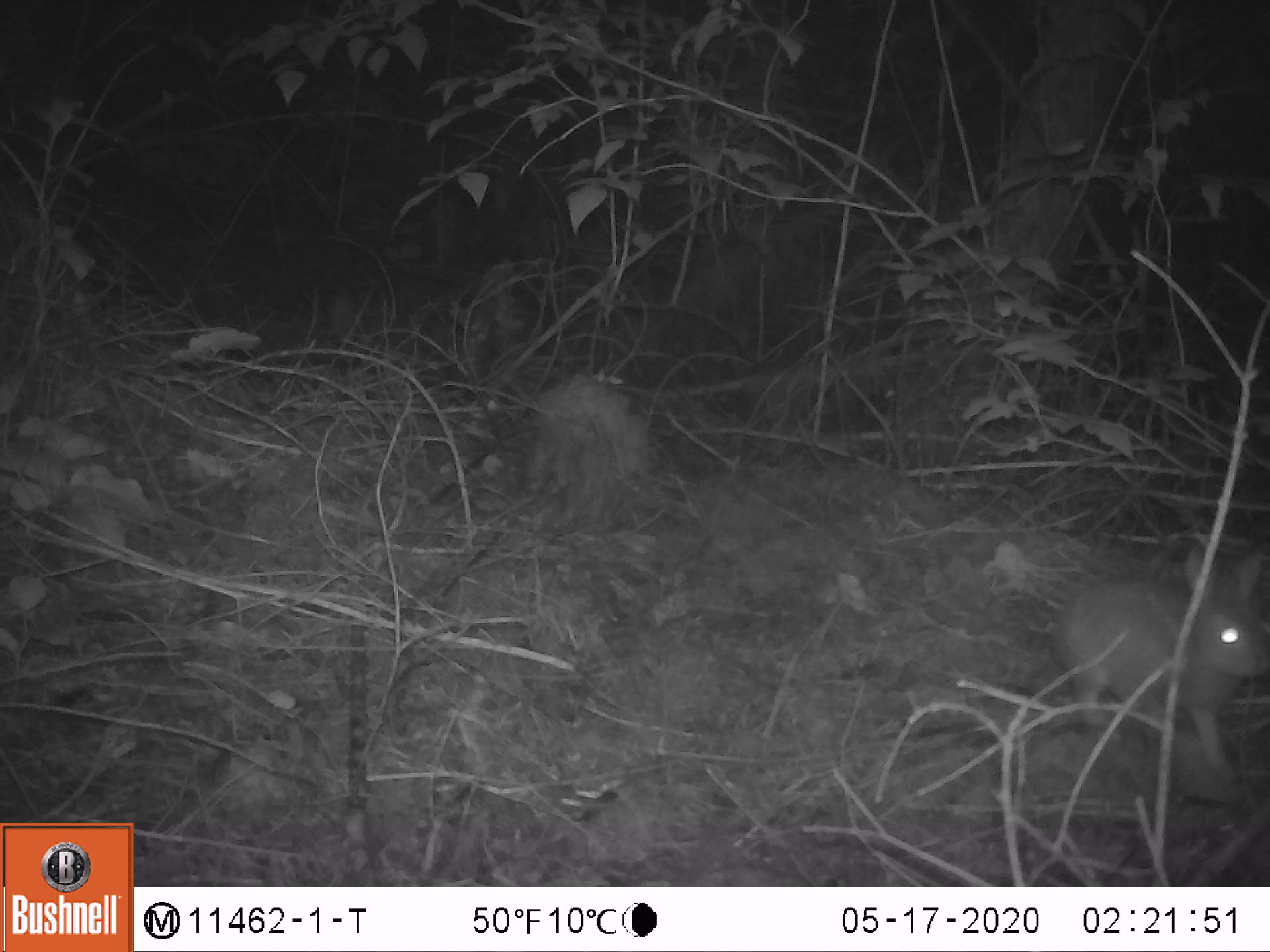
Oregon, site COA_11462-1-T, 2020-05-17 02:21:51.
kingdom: Animalia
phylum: Chordata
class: Mammalia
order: Lagomorpha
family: Leporidae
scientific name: Leporidae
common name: hares and rabbits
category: leporidae family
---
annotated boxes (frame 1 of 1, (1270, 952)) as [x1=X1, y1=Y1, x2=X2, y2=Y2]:
leporidae family: [x1=1055, y1=543, x2=1265, y2=779]